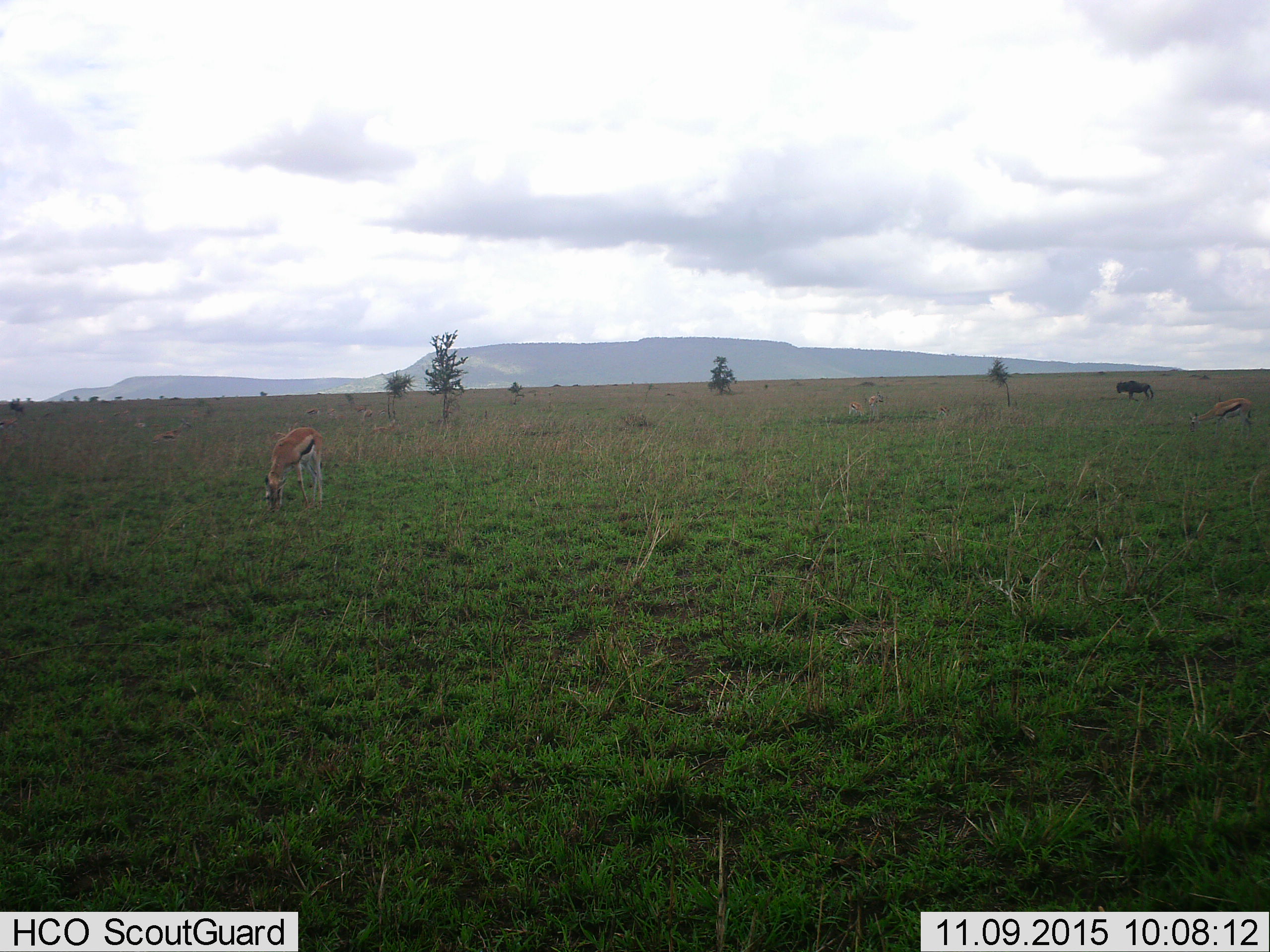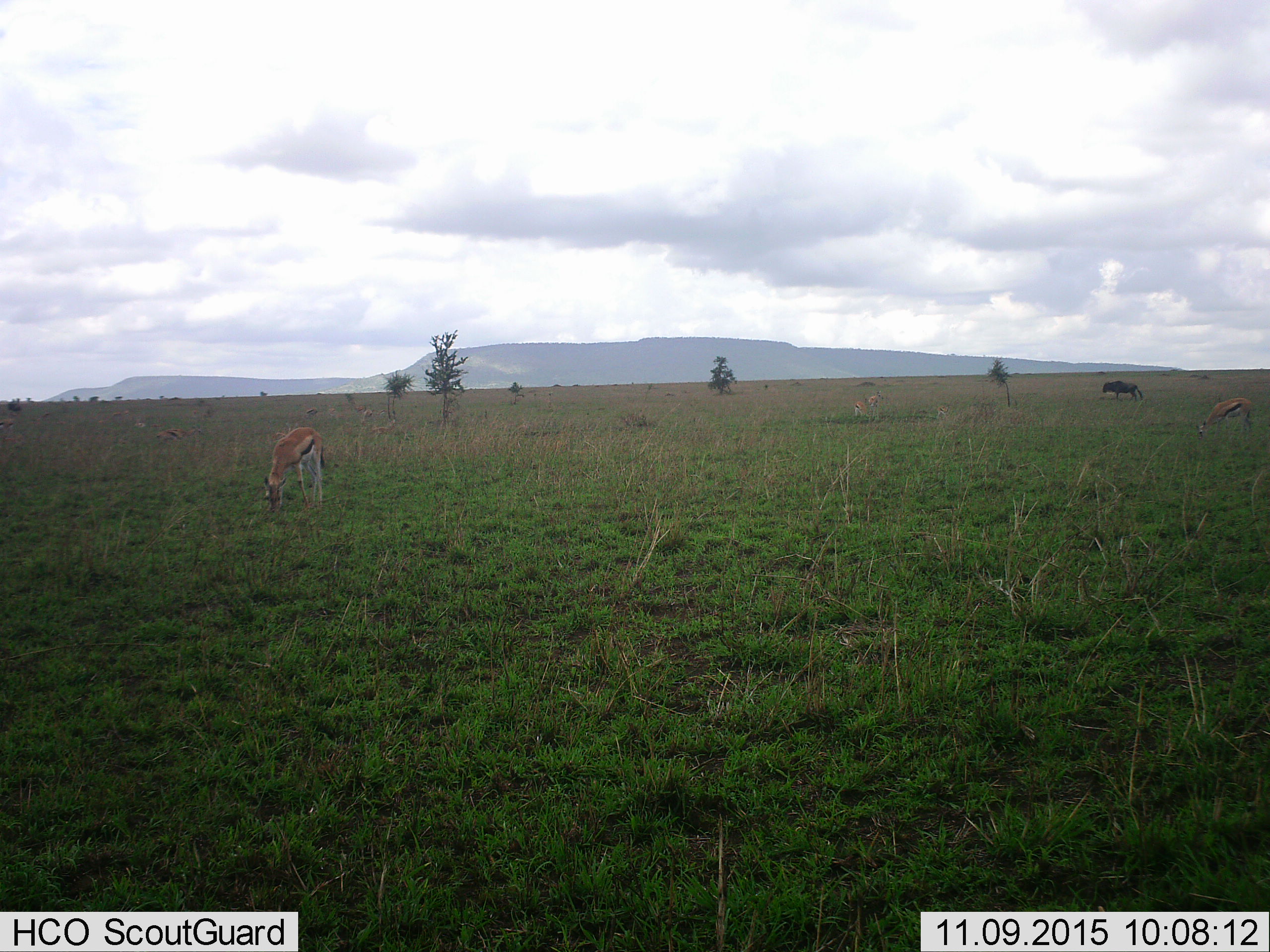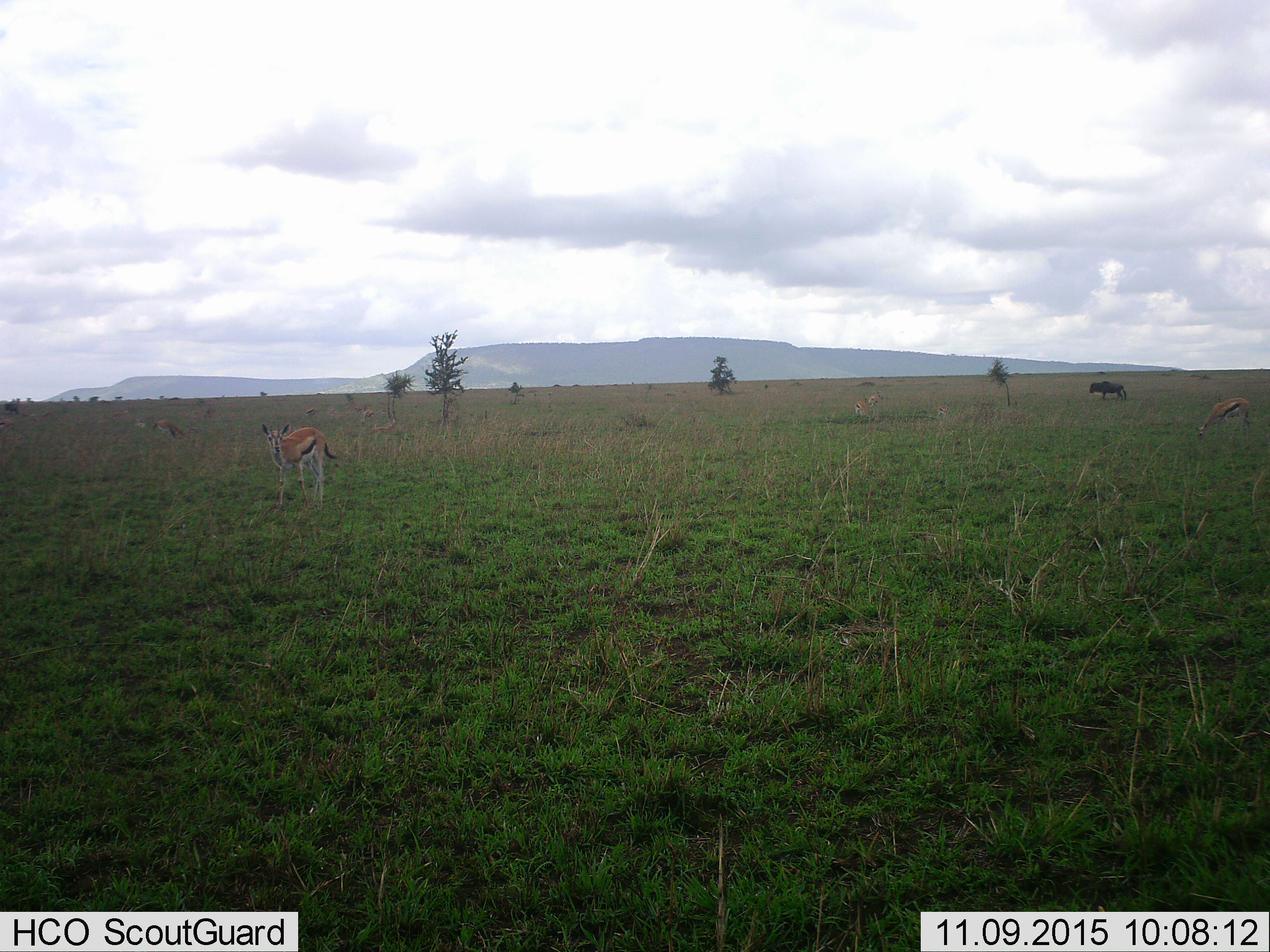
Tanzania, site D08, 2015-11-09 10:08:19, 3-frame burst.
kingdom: Animalia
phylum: Chordata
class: Mammalia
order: Artiodactyla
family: Bovidae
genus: Eudorcas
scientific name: Eudorcas thomsonii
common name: thomson's gazelle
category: gazellethomsons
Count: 9.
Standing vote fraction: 56%.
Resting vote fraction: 19%.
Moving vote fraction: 25%.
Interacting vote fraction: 0%.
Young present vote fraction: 12%.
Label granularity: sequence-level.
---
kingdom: Animalia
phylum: Chordata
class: Mammalia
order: Artiodactyla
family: Bovidae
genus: Connochaetes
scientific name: Connochaetes taurinus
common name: blue wildebeest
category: wildebeest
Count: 1.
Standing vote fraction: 14%.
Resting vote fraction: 0%.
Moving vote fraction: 79%.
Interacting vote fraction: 0%.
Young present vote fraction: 0%.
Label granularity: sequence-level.